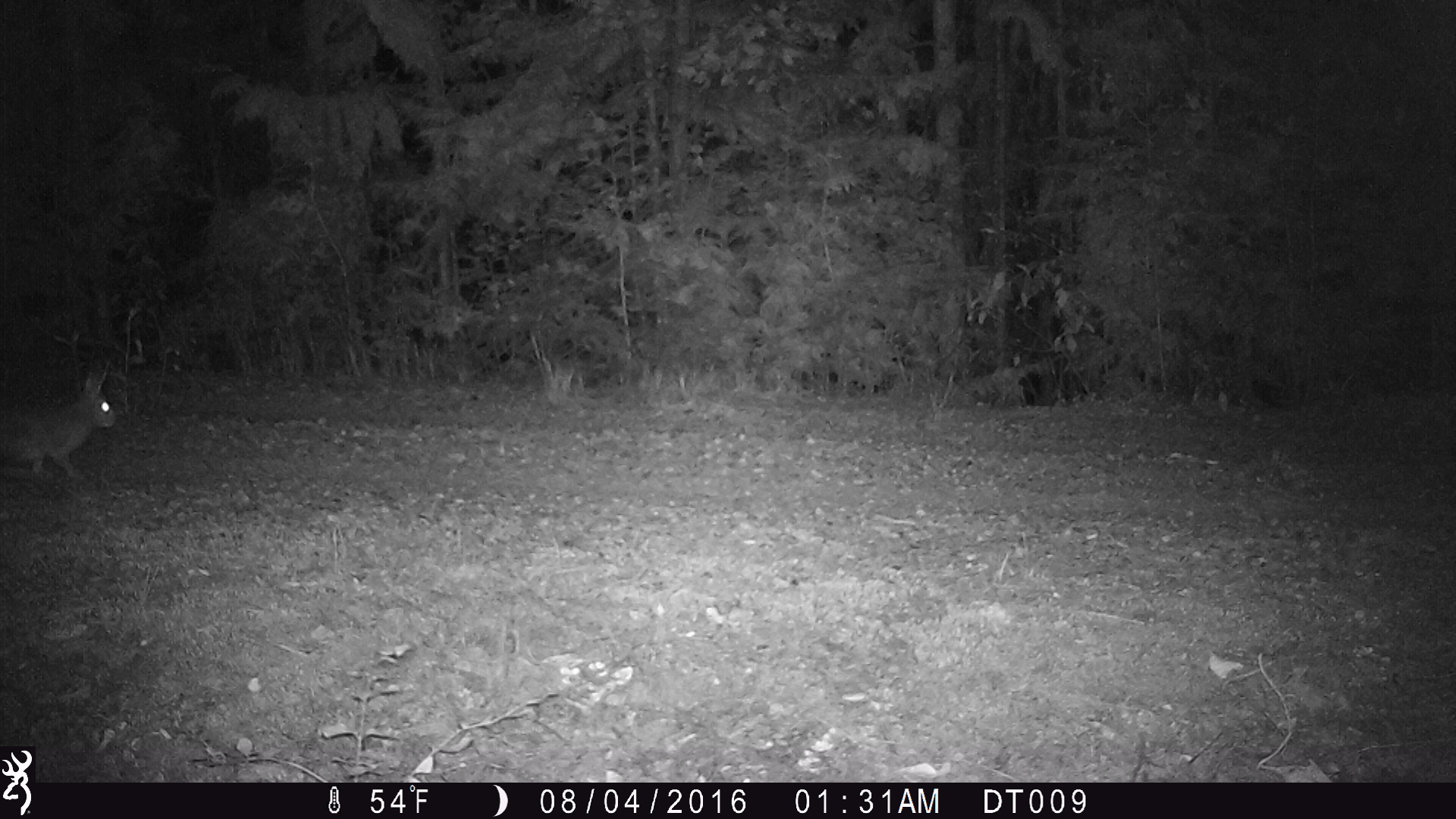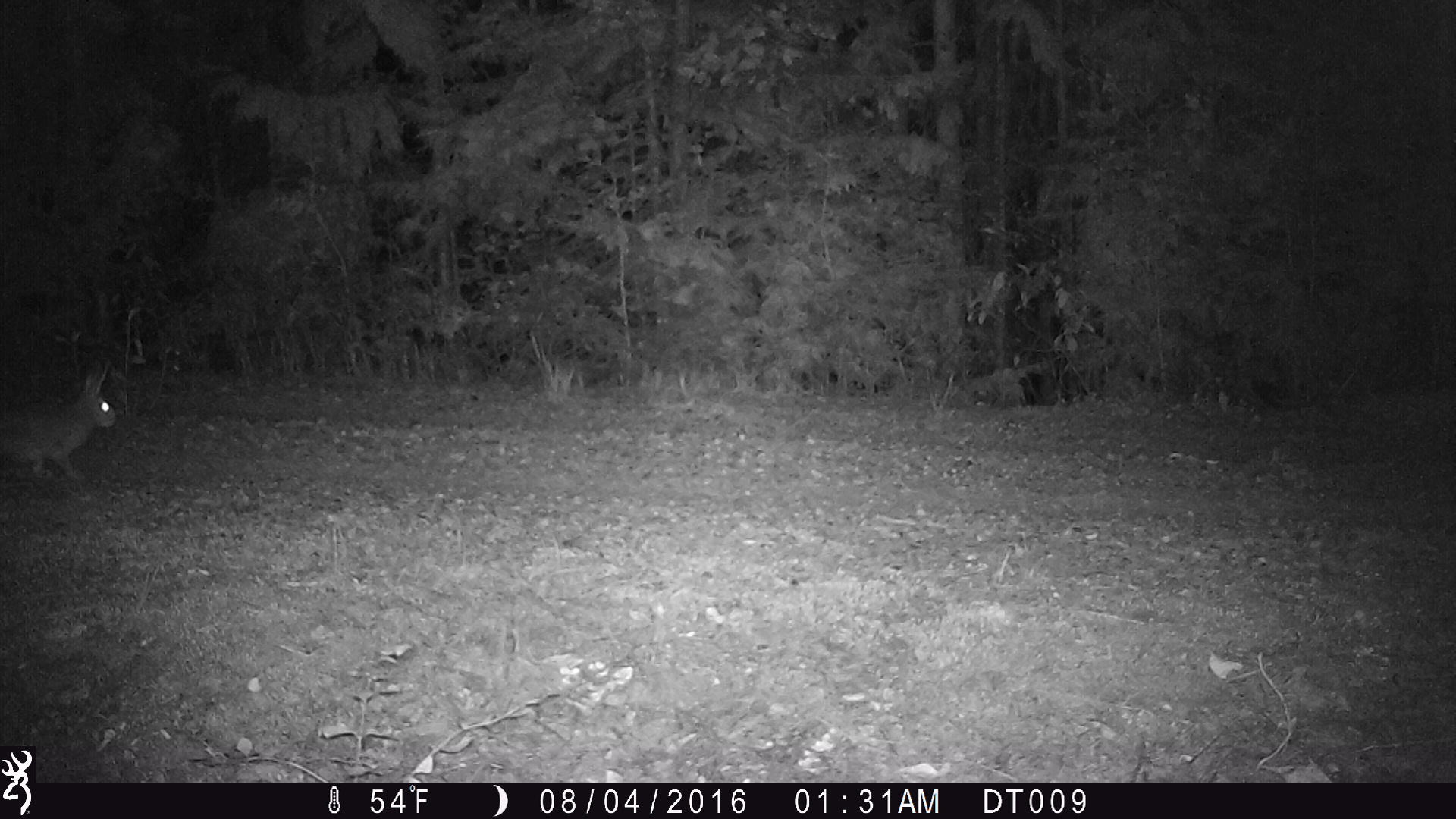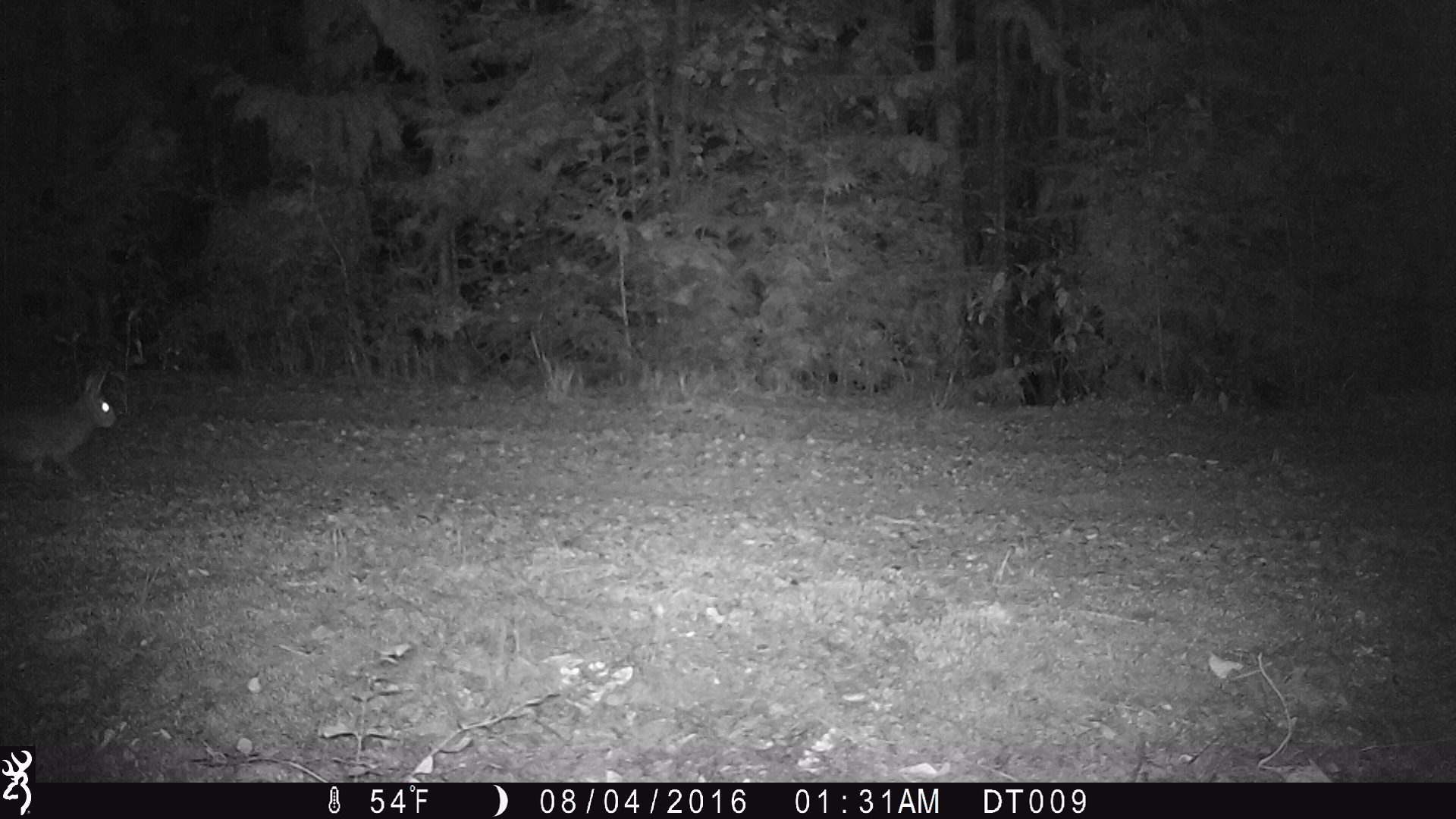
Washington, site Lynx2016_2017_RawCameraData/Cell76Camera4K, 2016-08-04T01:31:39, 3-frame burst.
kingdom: Animalia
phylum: Chordata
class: Mammalia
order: Lagomorpha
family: Leporidae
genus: Lepus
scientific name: Lepus americanus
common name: snowshoe hare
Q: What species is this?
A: Lepus americanus (snowshoe hare).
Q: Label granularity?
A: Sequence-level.